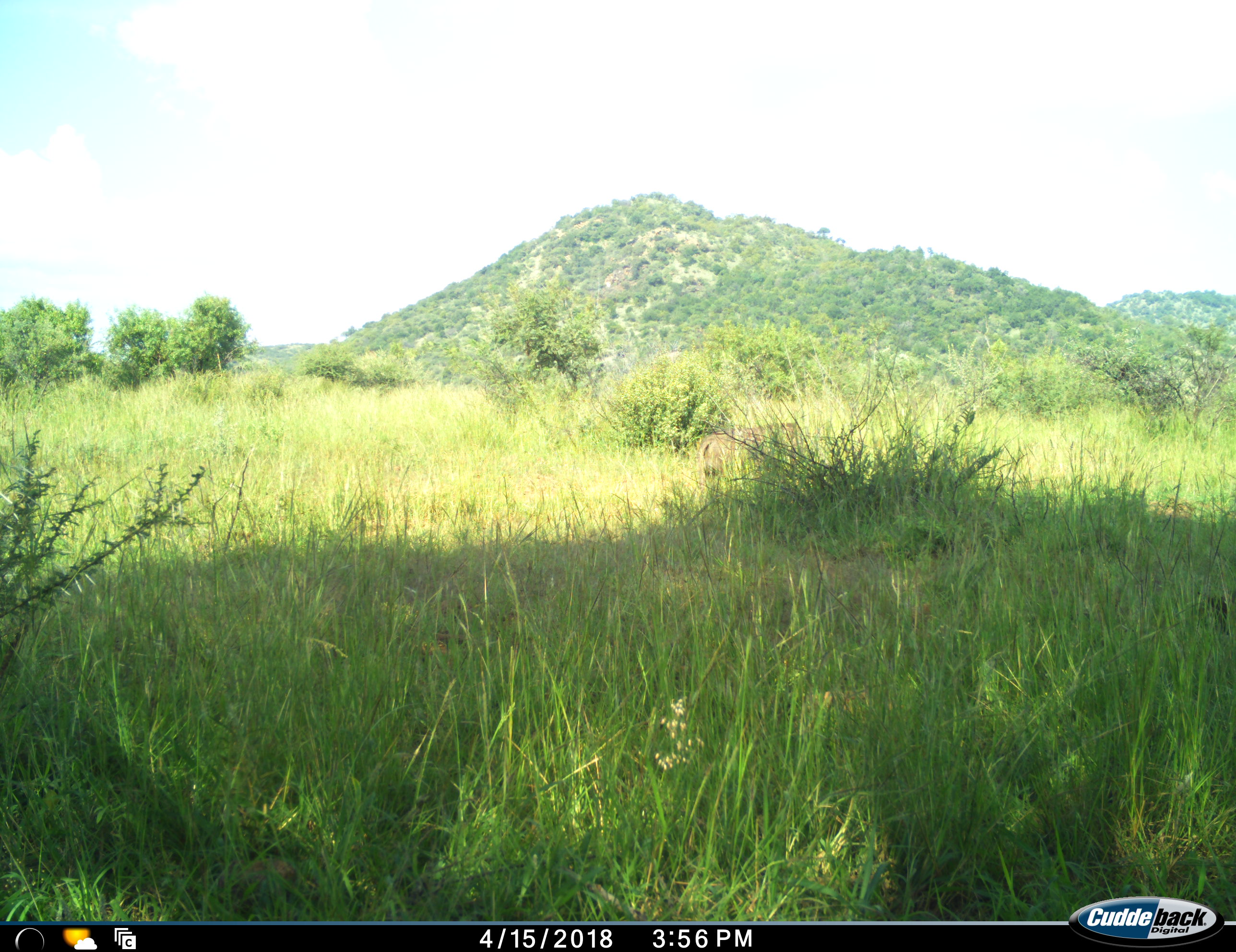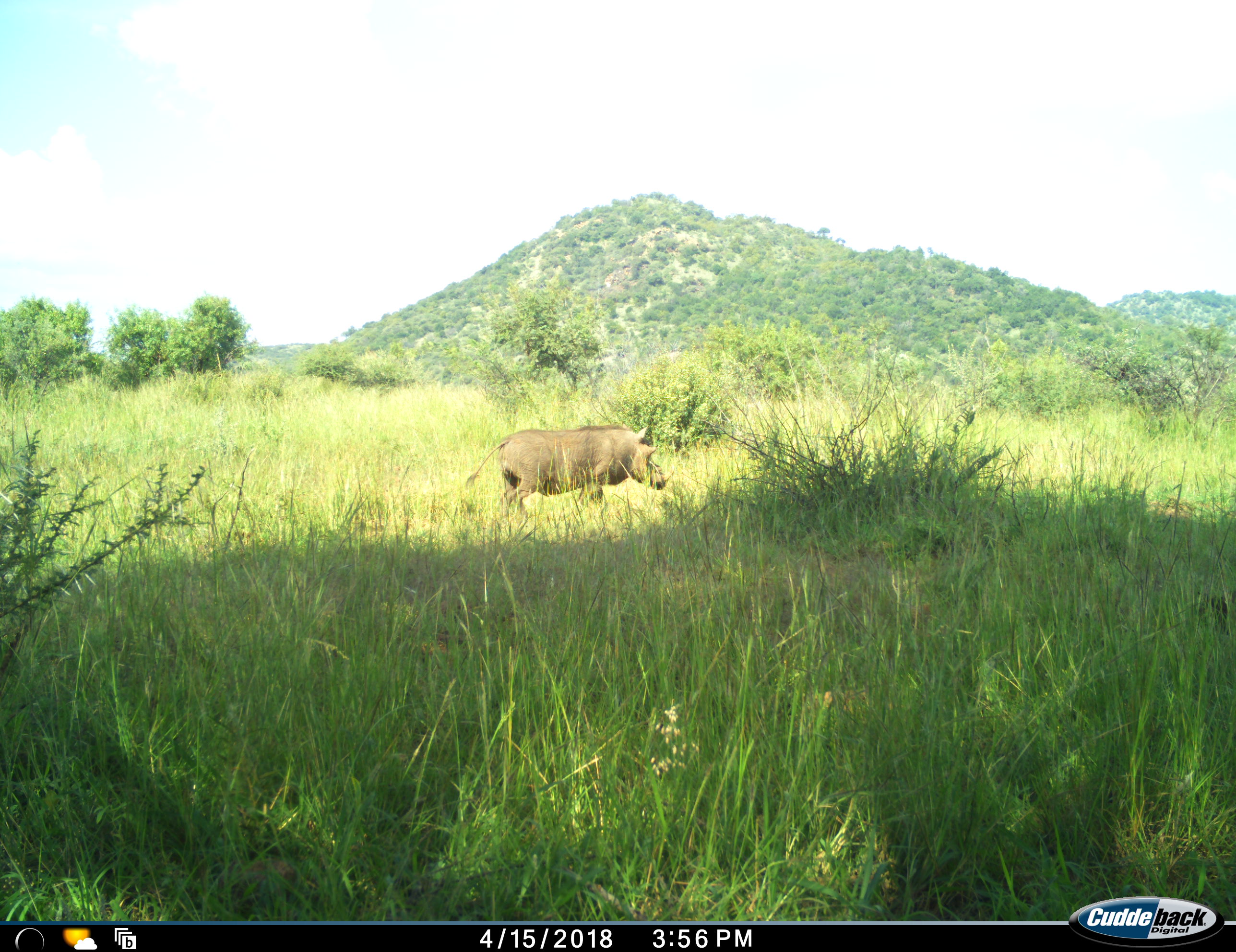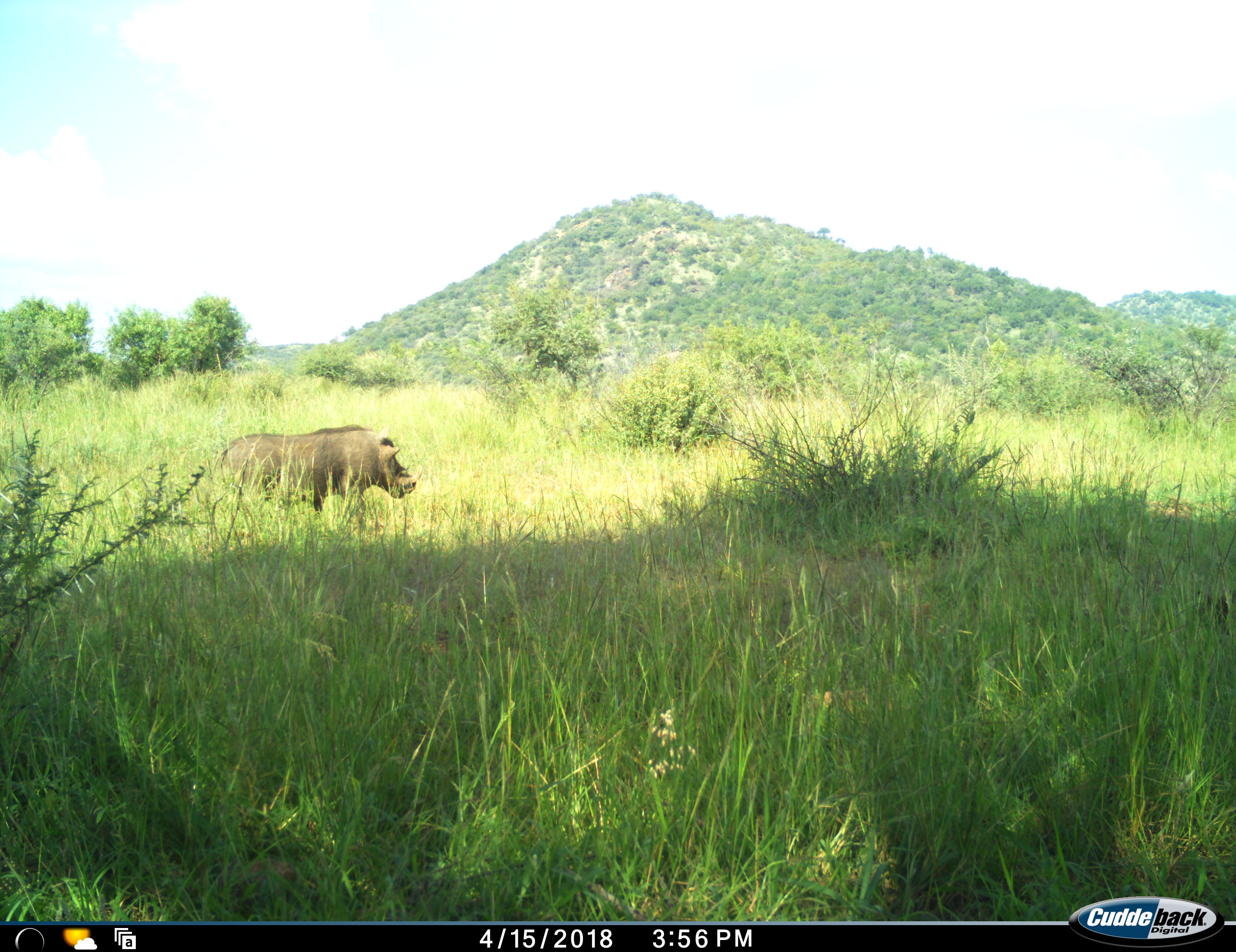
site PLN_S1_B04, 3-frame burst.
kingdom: Animalia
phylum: Chordata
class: Mammalia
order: Artiodactyla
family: Suidae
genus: Phacochoerus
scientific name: Phacochoerus africanus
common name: warthog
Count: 1.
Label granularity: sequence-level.